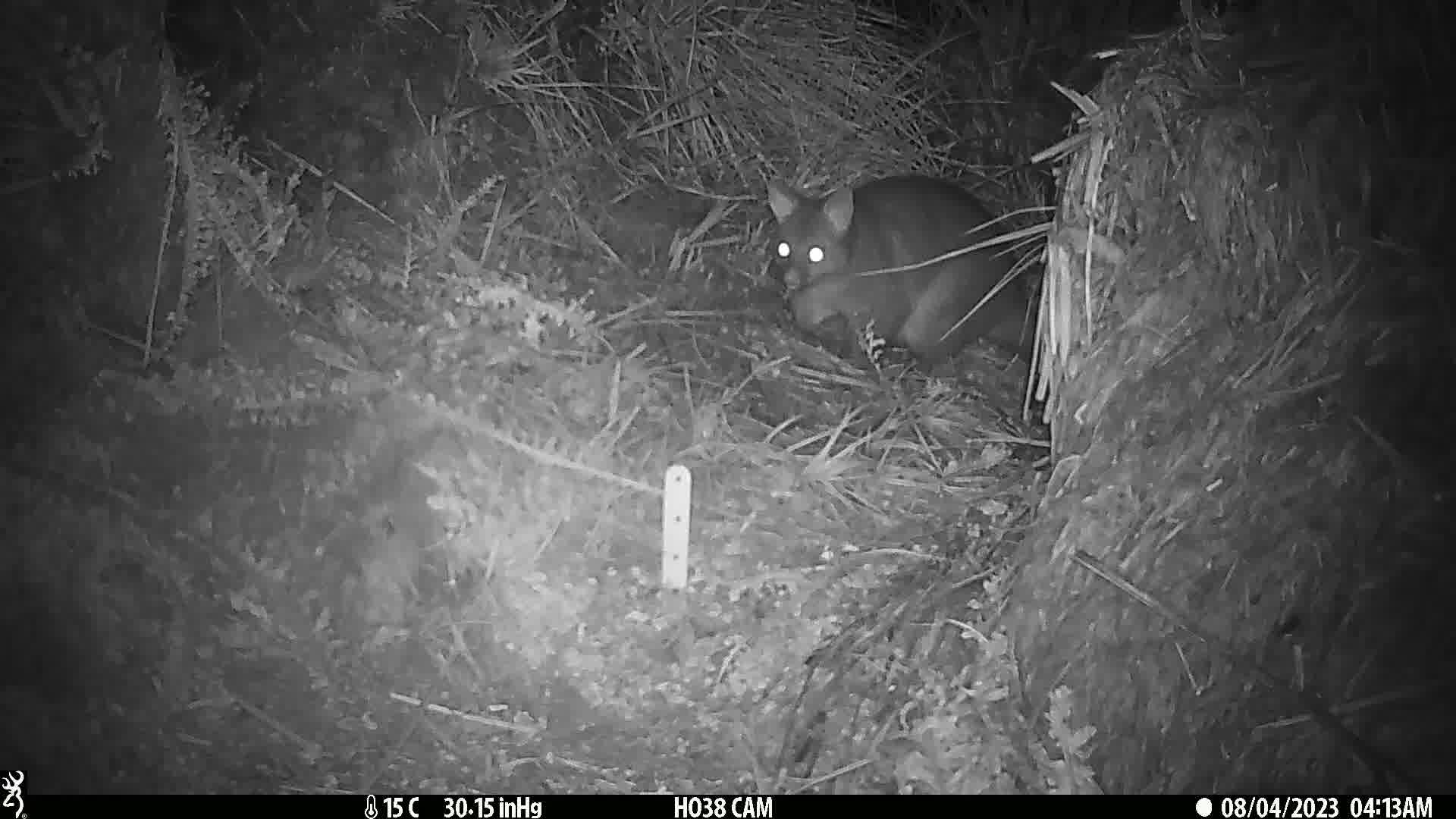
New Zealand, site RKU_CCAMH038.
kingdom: Animalia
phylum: Chordata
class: Mammalia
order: Diprotodontia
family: Phalangeridae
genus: Trichosurus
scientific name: Trichosurus vulpecula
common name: common brushtail possum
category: possum